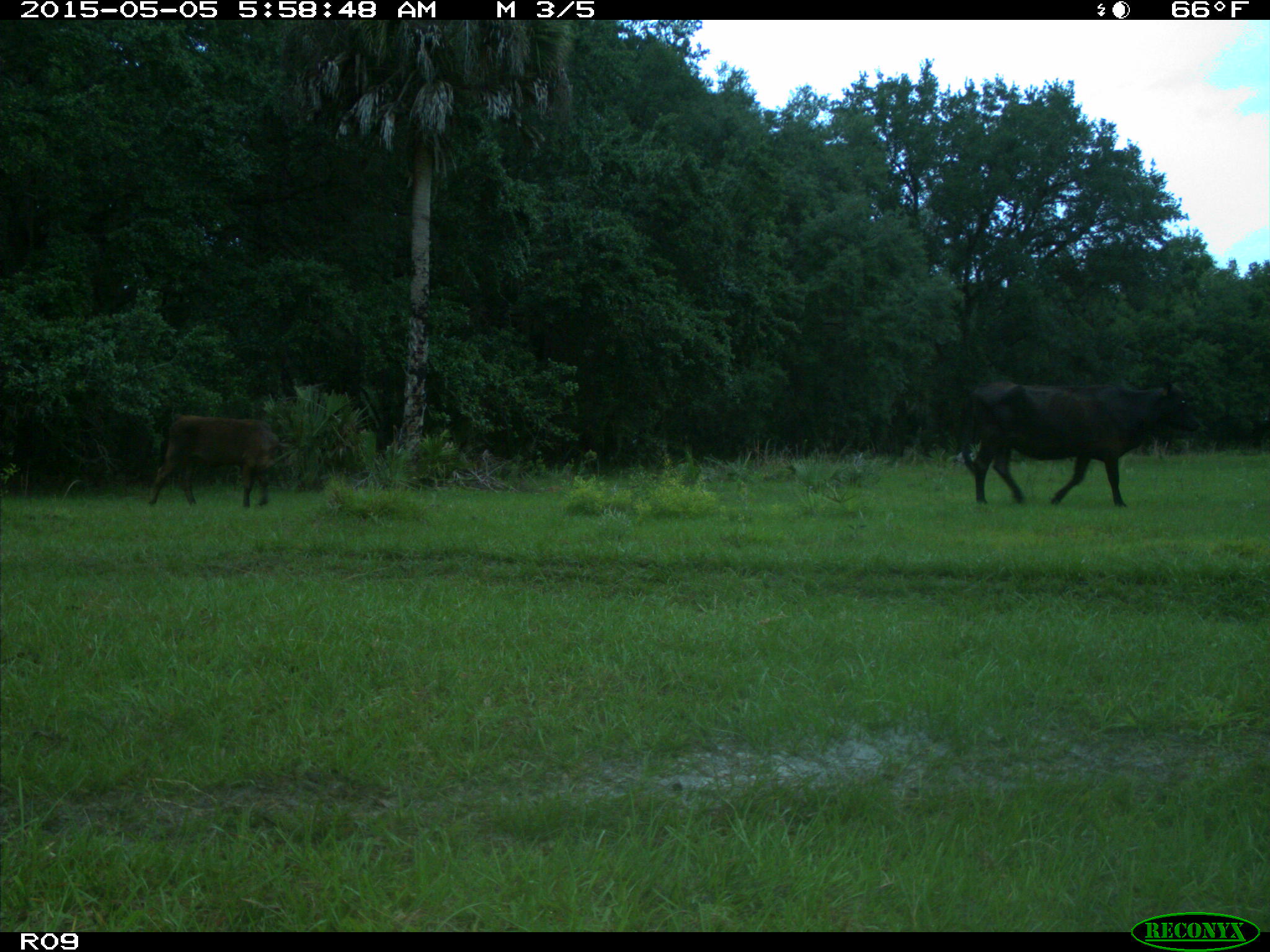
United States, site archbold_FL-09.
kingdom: Animalia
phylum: Chordata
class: Mammalia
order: Artiodactyla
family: Bovidae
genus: Bos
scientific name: Bos taurus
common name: domestic cow